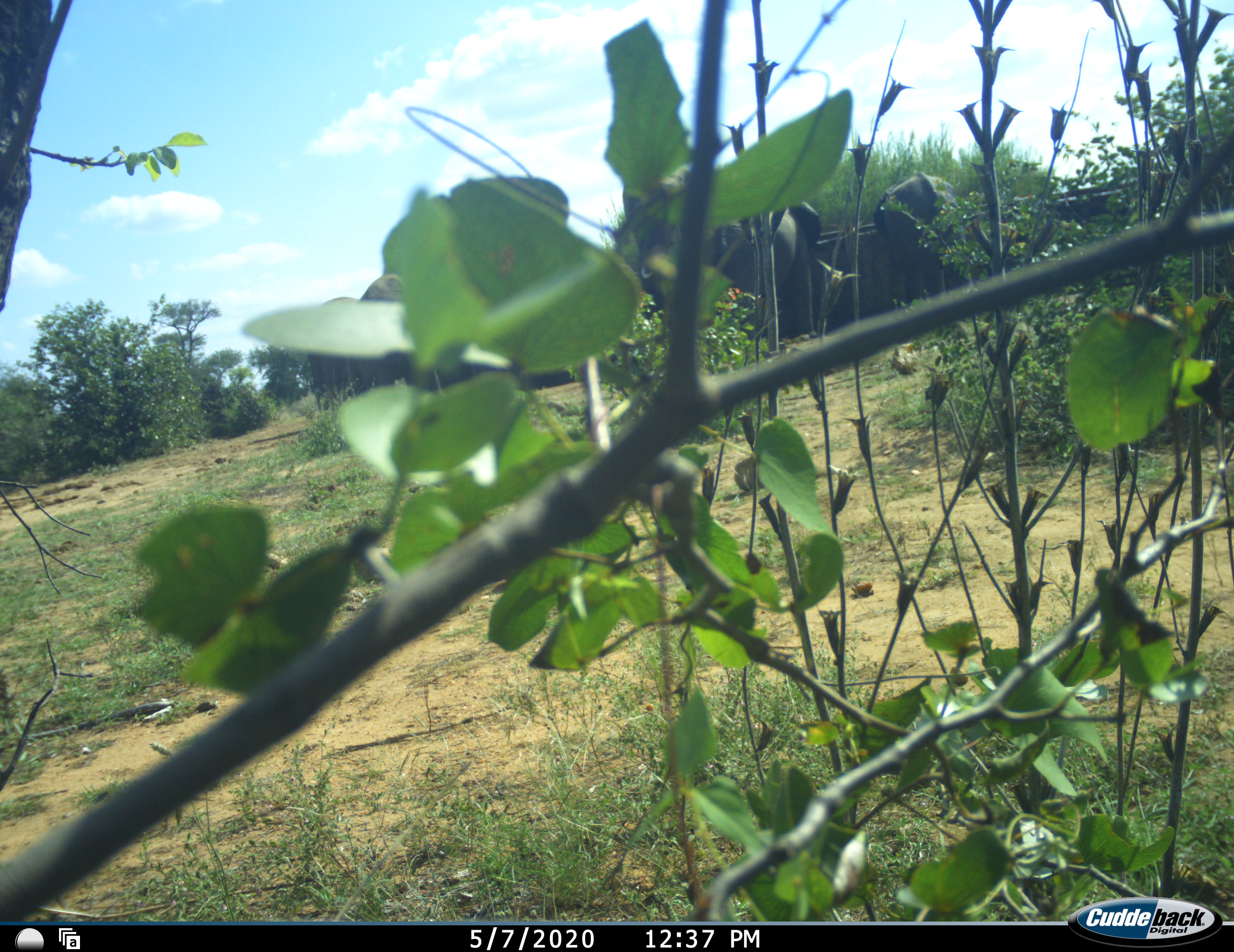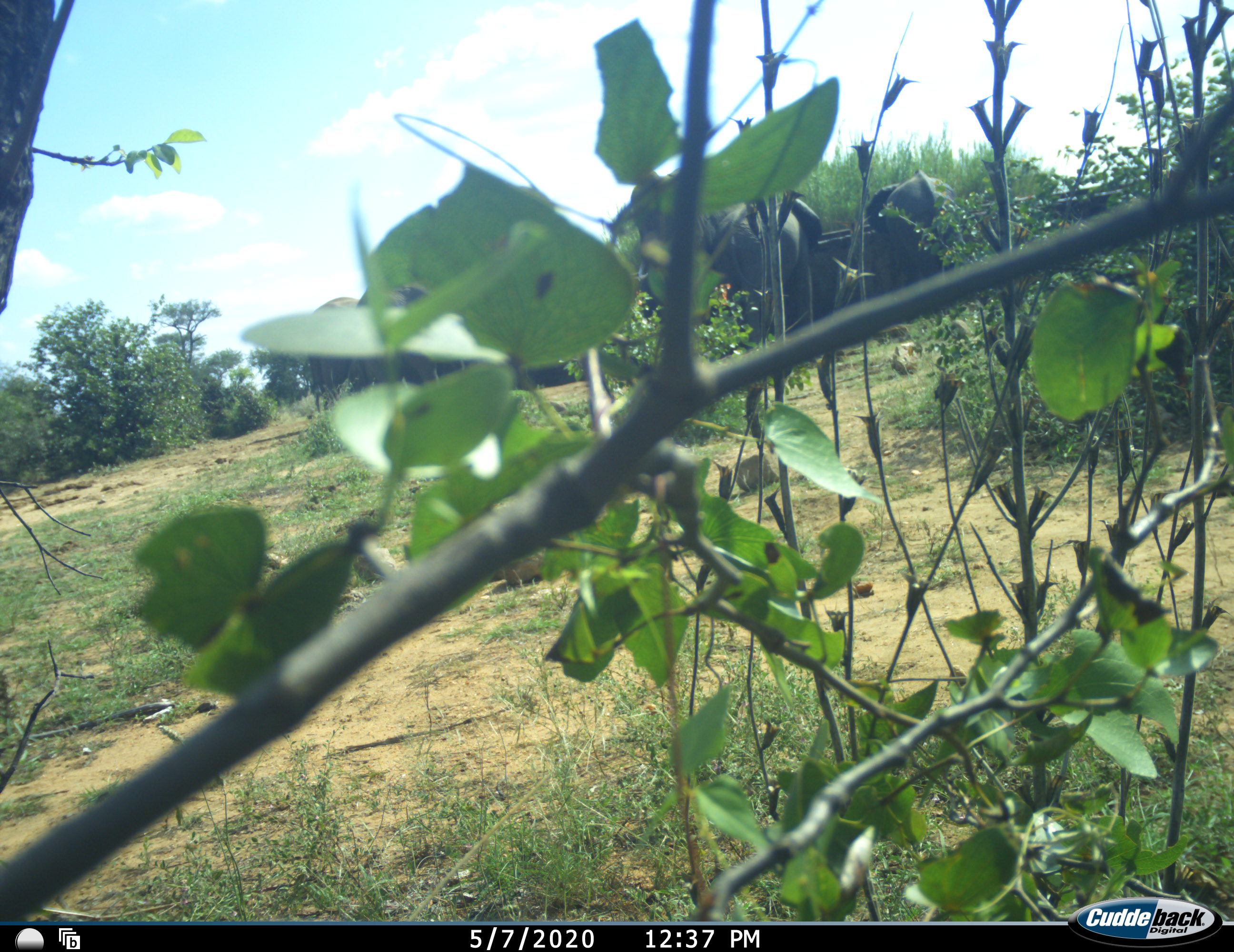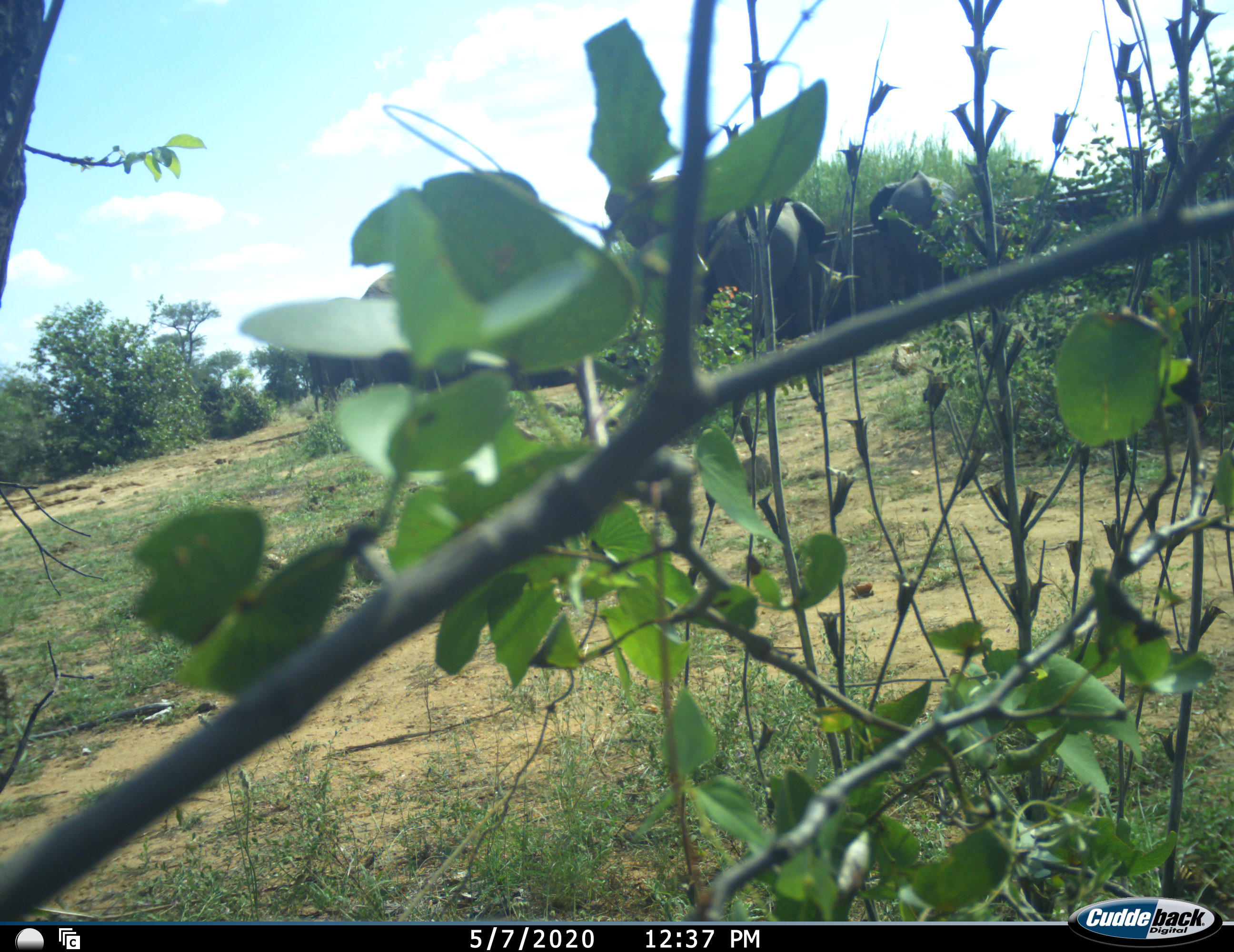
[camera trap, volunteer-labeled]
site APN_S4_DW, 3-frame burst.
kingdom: Animalia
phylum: Chordata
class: Mammalia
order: Proboscidea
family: Elephantidae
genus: Loxodonta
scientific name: Loxodonta africana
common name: african bush elephant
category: elephant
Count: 4.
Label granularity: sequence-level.